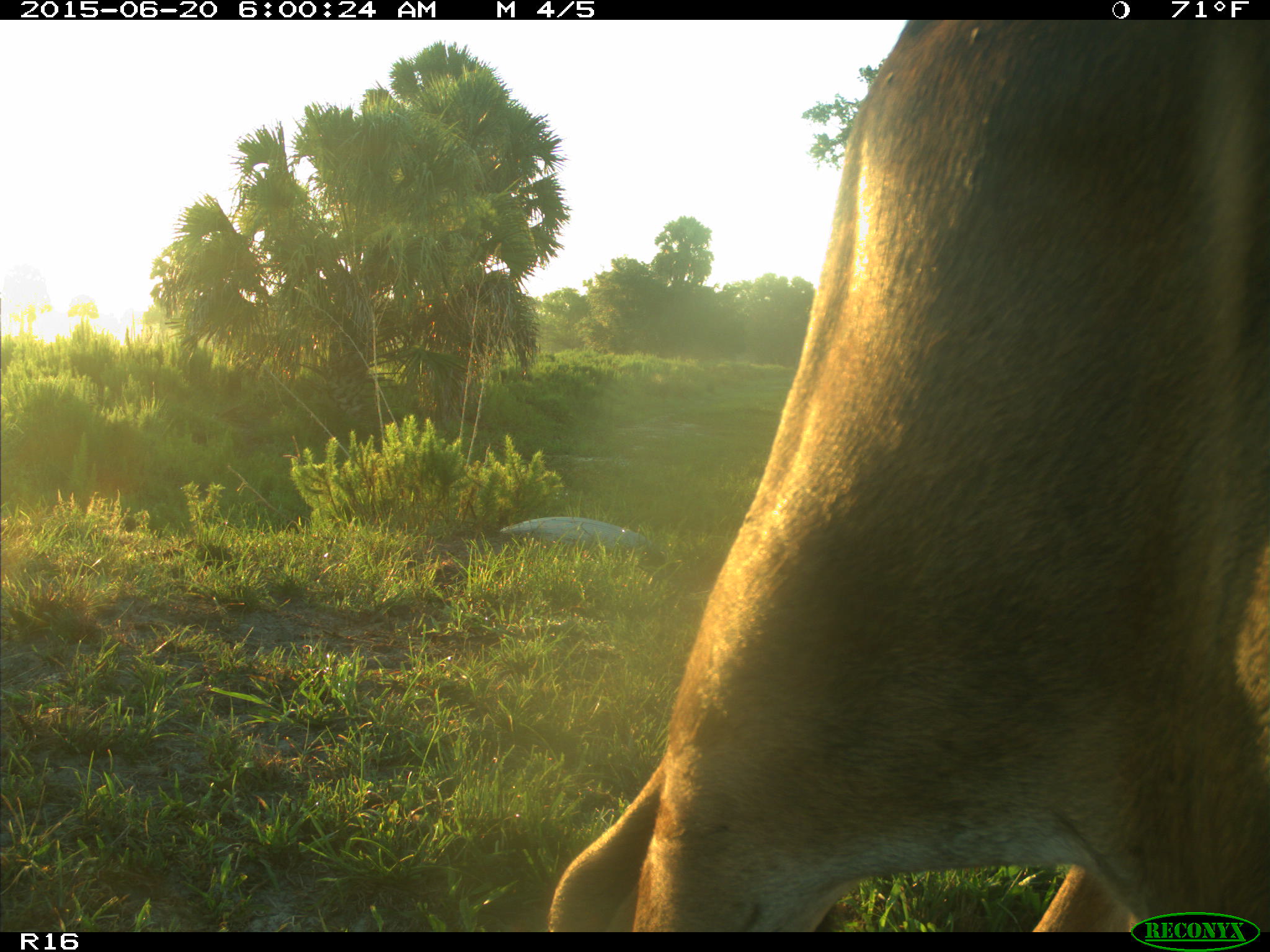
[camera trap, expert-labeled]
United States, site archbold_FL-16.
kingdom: Animalia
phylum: Chordata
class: Mammalia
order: Artiodactyla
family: Bovidae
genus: Bos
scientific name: Bos taurus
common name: domestic cow